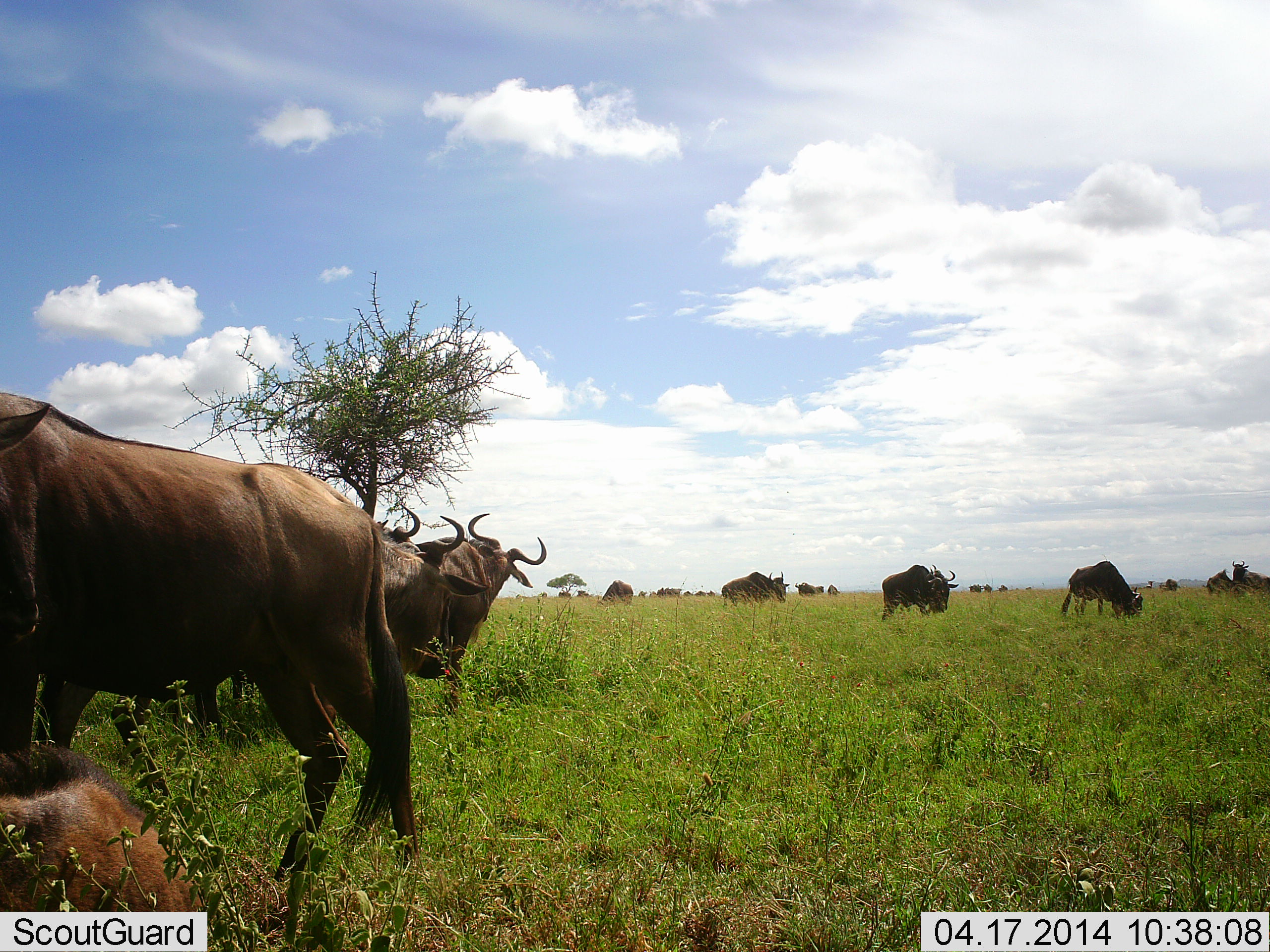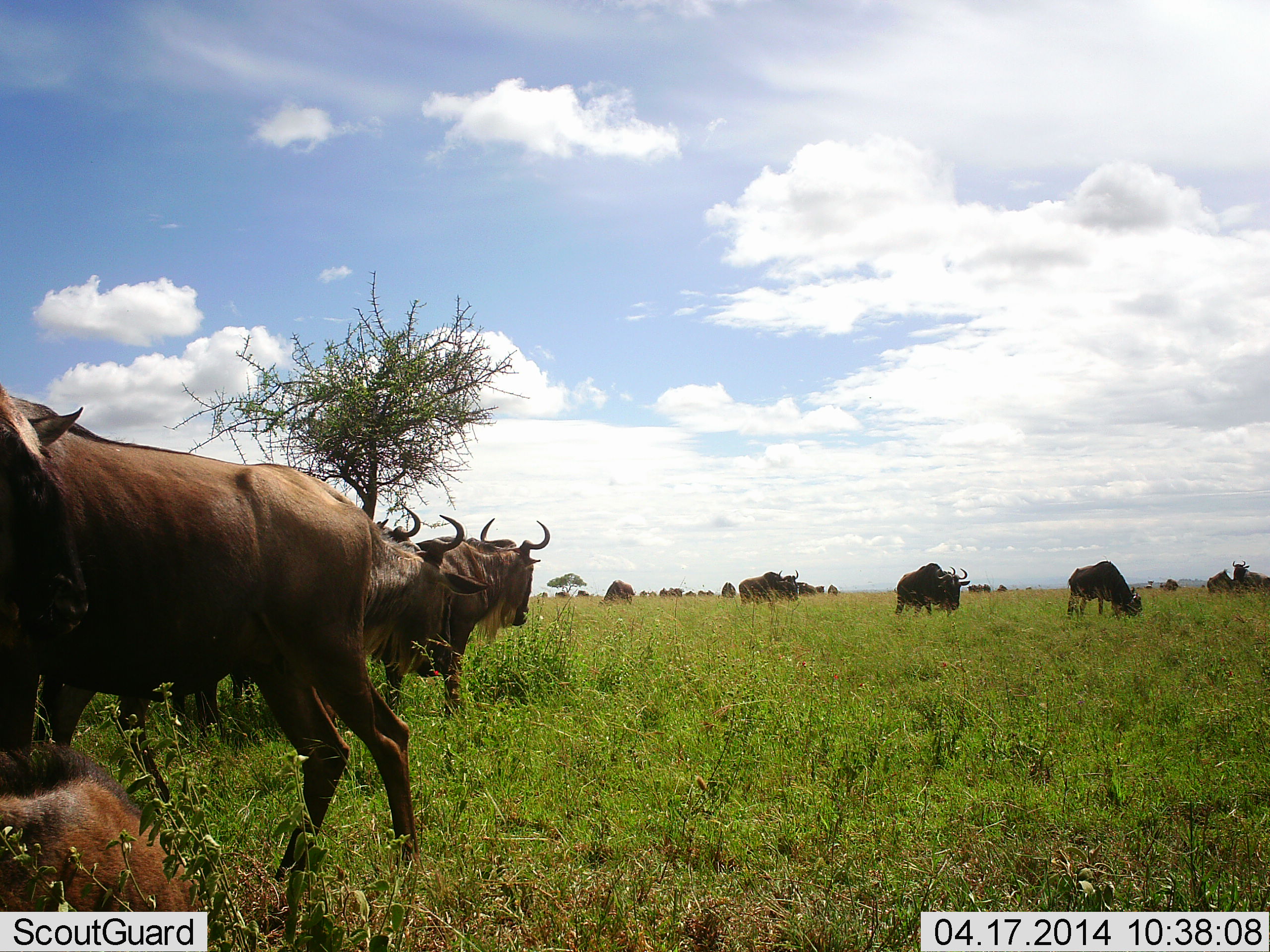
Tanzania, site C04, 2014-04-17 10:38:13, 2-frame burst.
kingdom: Animalia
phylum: Chordata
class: Mammalia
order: Artiodactyla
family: Bovidae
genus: Connochaetes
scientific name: Connochaetes taurinus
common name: blue wildebeest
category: wildebeest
Wildebeest (blue wildebeest) (Connochaetes taurinus), count 11-50. Behavior (volunteer vote fractions): standing 64%, resting 36%, moving 36%, interacting 18%. Young present (vote fraction): 27%. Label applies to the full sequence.